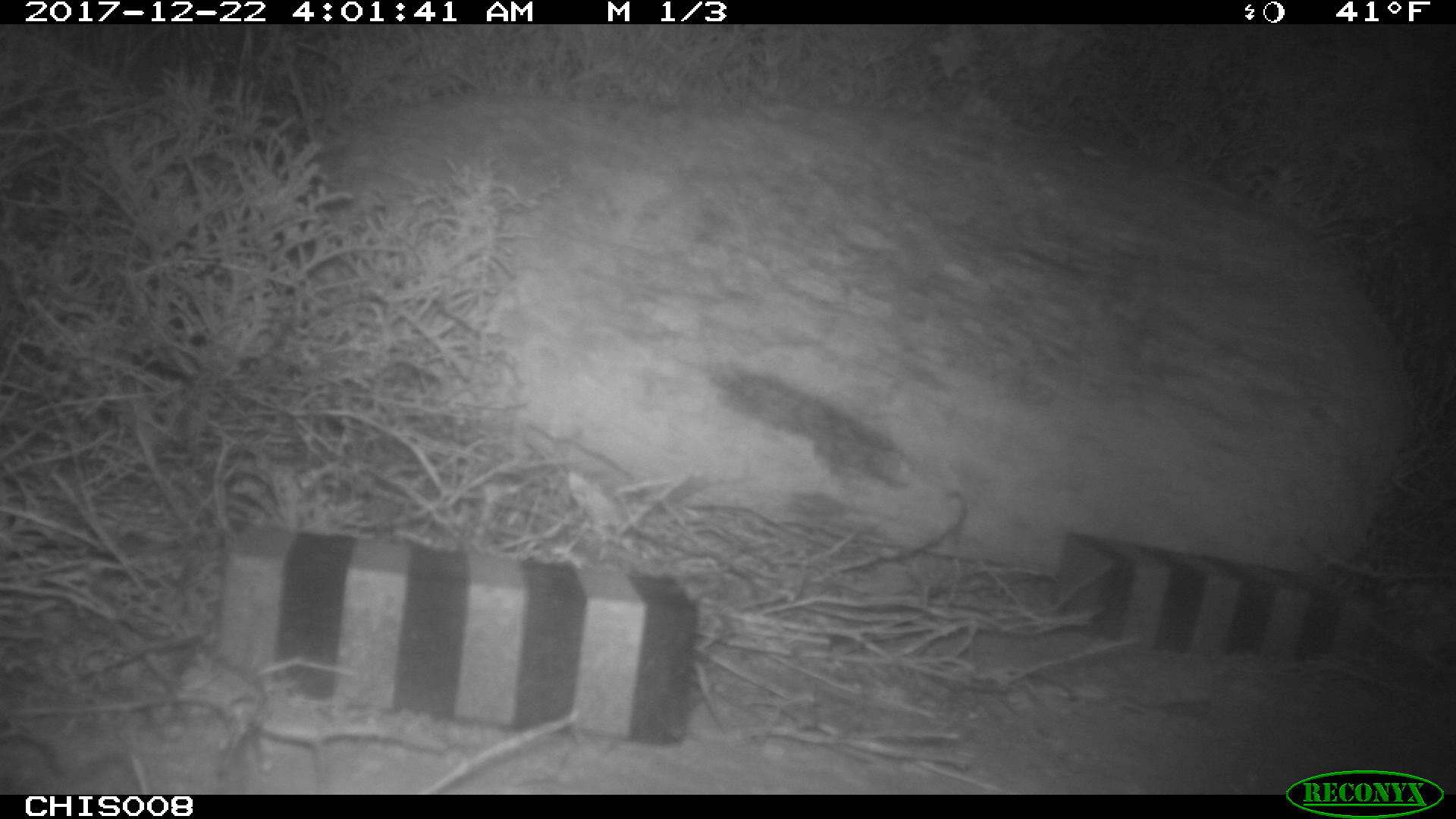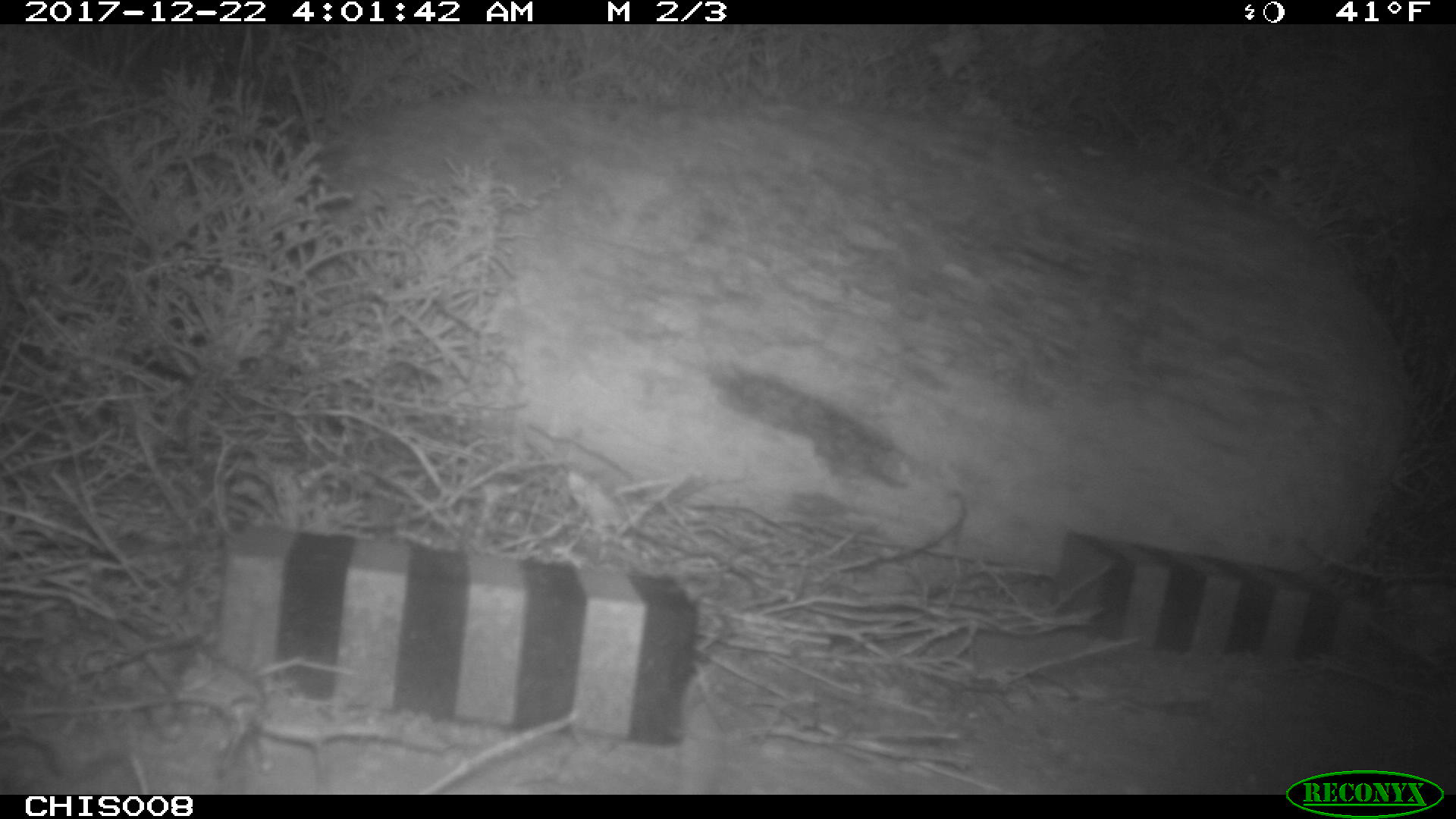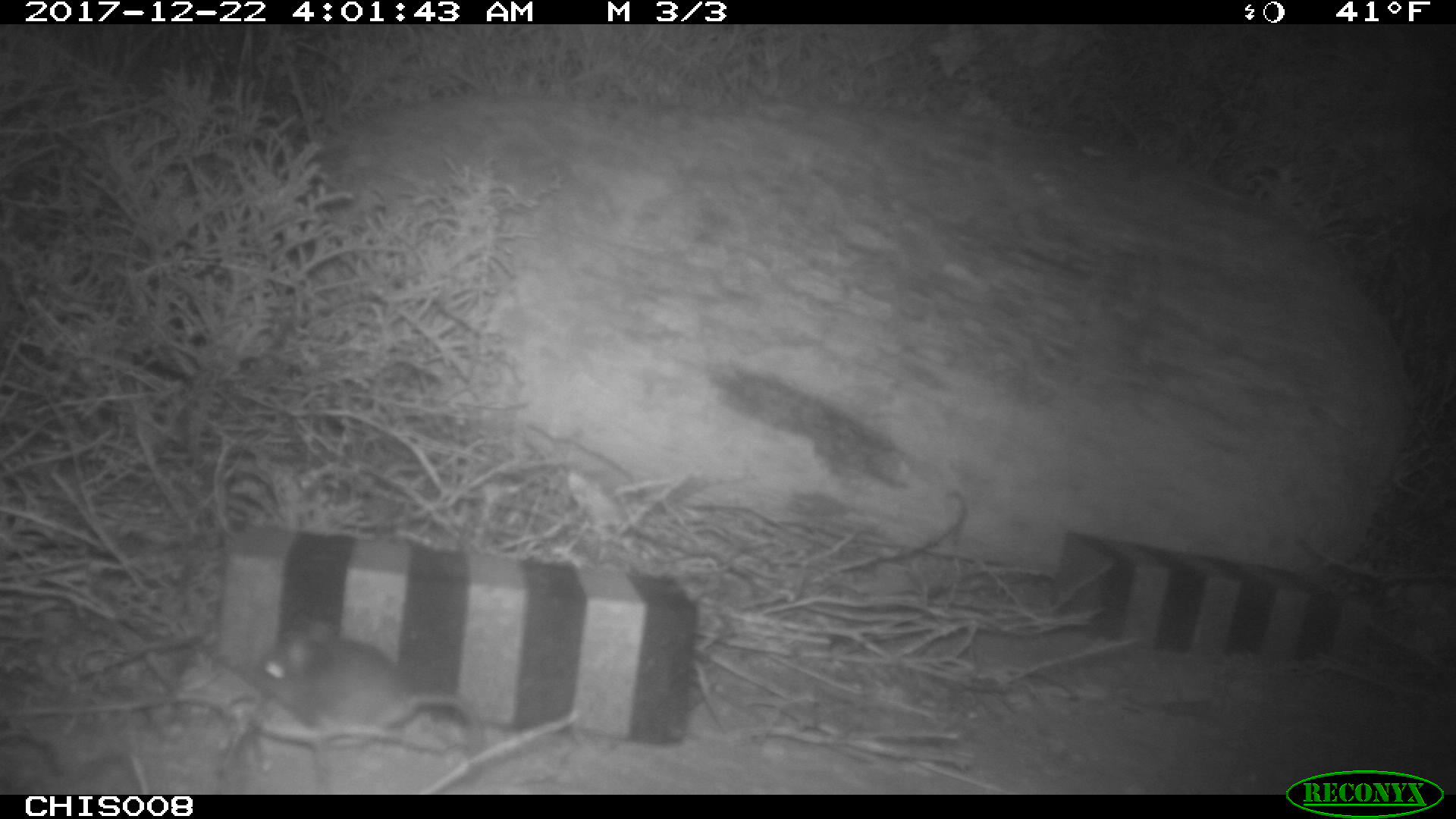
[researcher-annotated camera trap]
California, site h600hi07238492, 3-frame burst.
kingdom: Animalia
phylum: Chordata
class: Mammalia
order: Rodentia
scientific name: Rodentia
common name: rodent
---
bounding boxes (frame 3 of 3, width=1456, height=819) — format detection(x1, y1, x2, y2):
rodent: detection(250, 621, 484, 751)